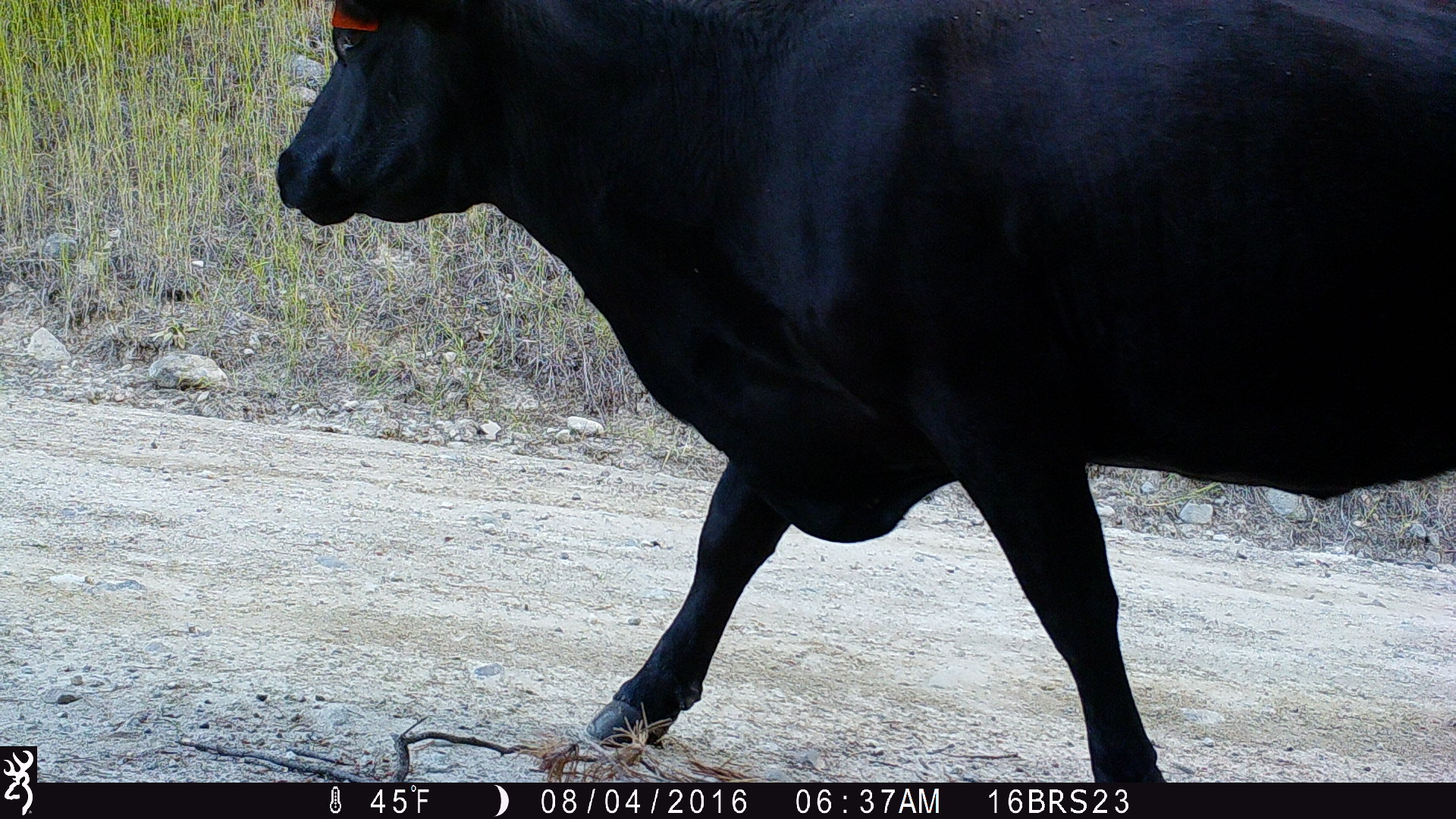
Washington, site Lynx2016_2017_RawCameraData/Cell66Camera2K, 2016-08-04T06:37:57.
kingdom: Animalia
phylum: Chordata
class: Mammalia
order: Artiodactyla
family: Bovidae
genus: Bos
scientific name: Bos taurus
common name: domestic cattle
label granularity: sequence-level